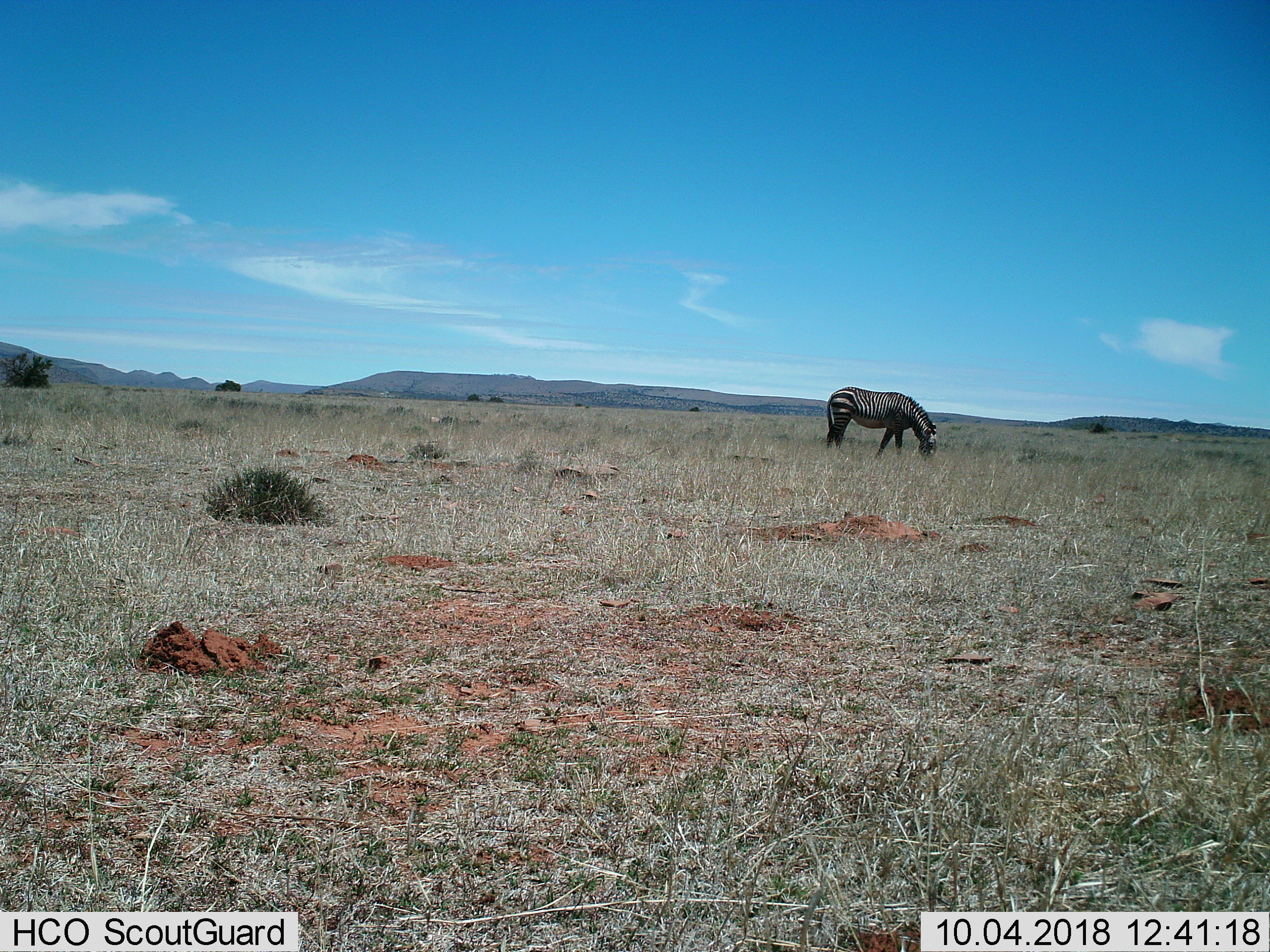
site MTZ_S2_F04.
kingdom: Animalia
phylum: Chordata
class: Mammalia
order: Perissodactyla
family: Equidae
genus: Equus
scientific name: Equus zebra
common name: mountain zebra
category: zebramountain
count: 1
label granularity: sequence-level